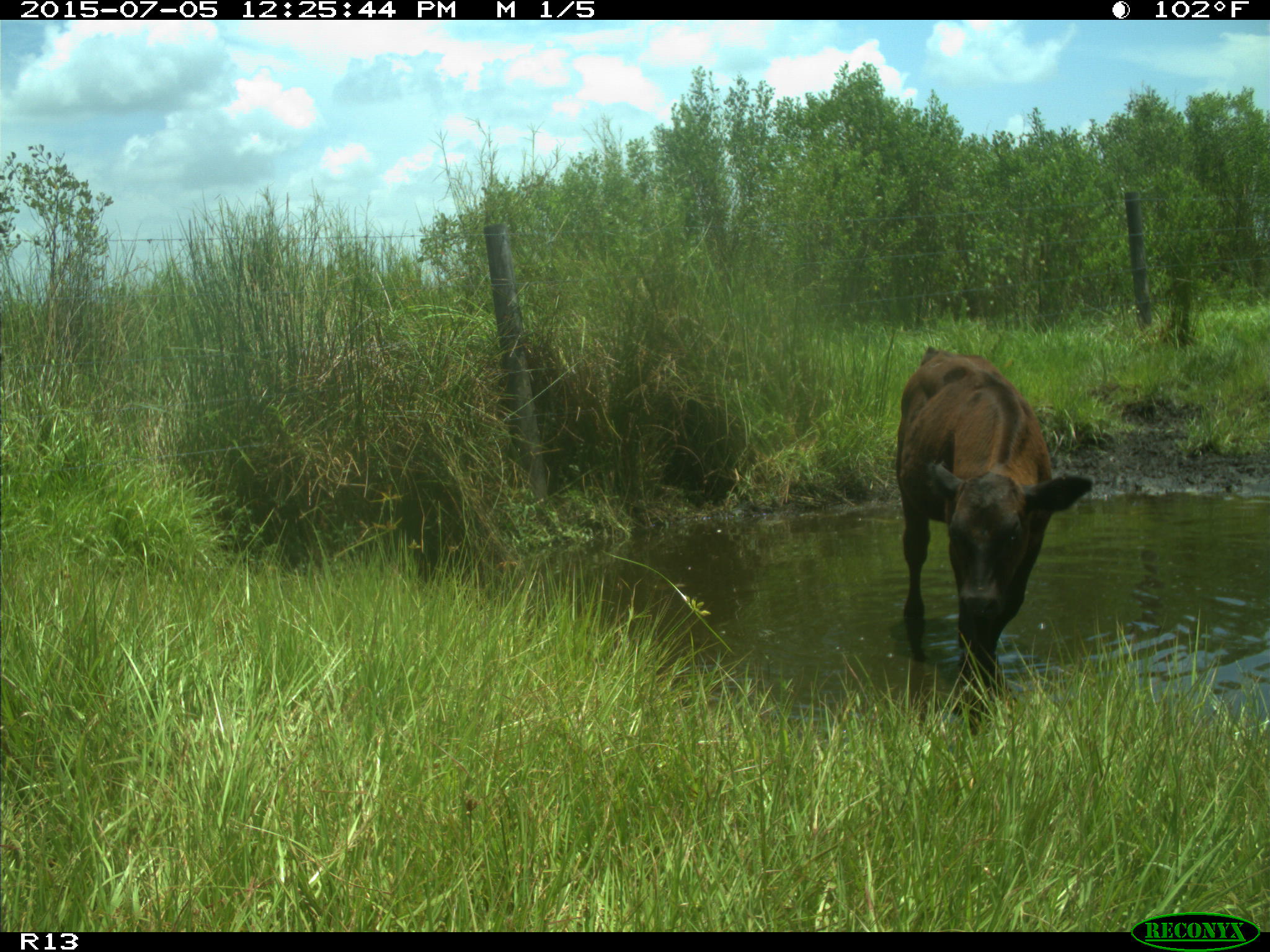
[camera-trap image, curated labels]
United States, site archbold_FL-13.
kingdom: Animalia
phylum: Chordata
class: Mammalia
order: Artiodactyla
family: Bovidae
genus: Bos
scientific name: Bos taurus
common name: domestic cow